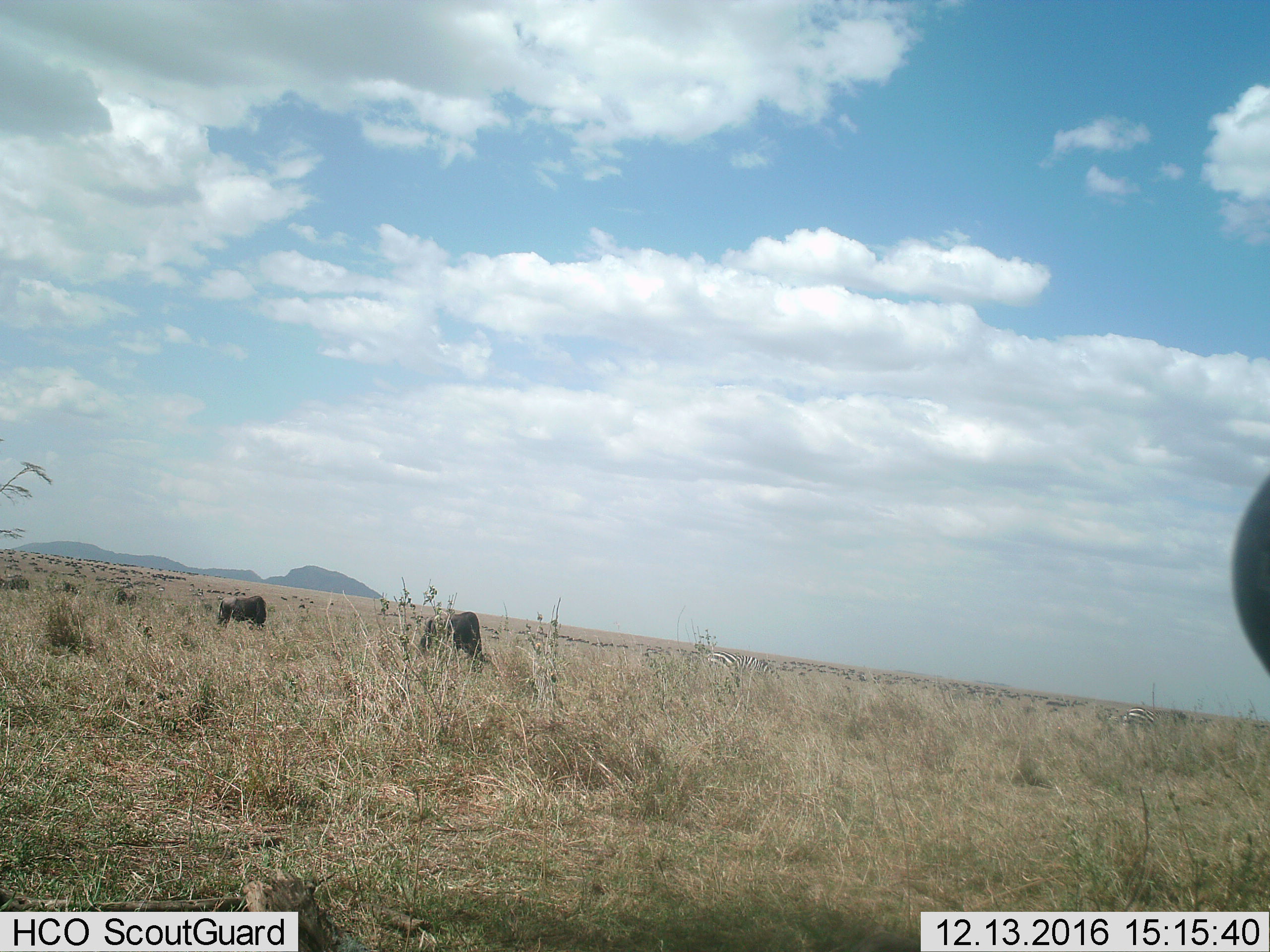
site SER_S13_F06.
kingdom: Animalia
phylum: Chordata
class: Mammalia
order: Artiodactyla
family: Bovidae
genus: Connochaetes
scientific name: Connochaetes taurinus taurinus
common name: blue wildebeest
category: wildebeestblue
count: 11-50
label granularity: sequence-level